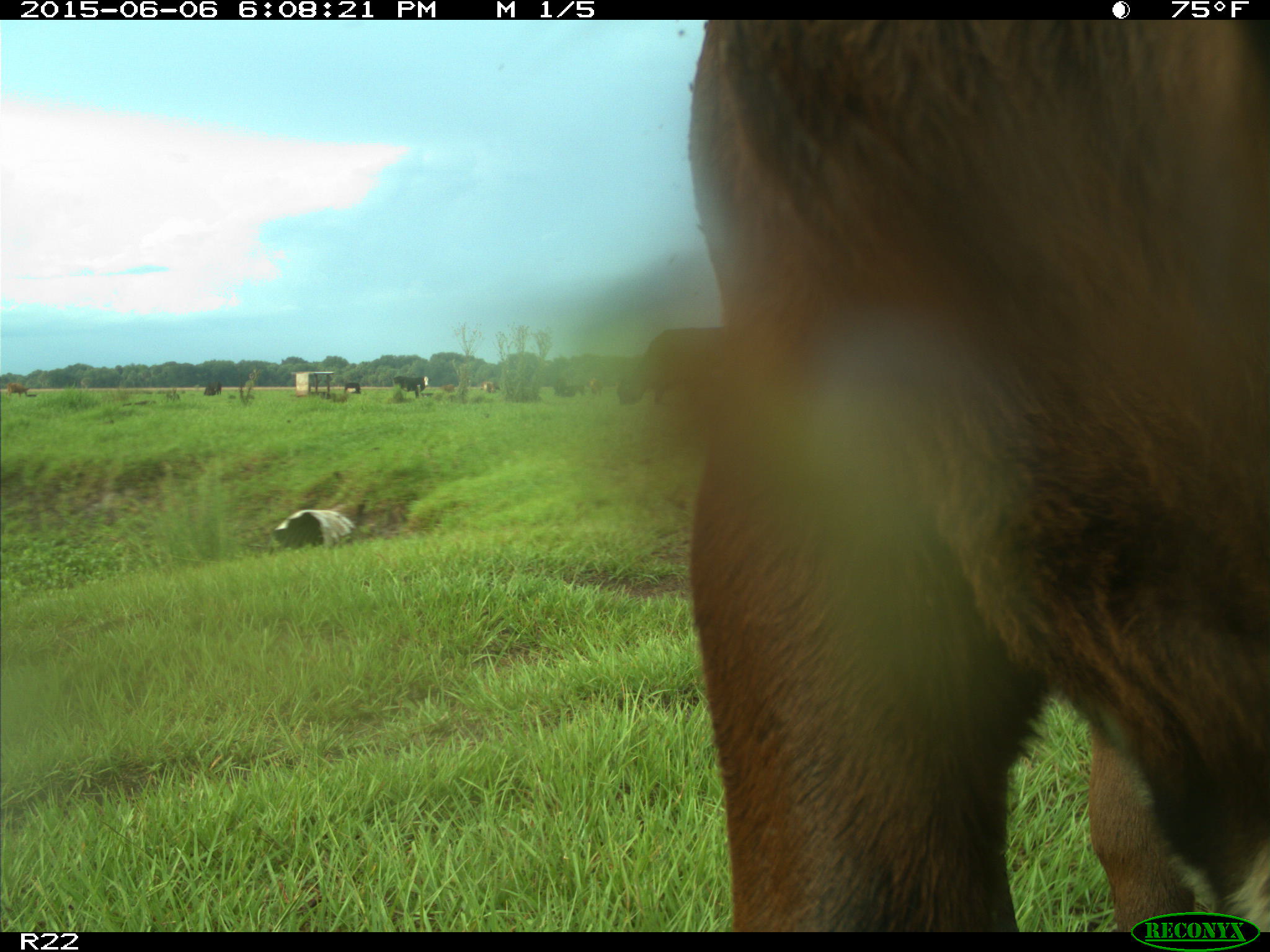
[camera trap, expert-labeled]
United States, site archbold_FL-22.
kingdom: Animalia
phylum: Chordata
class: Mammalia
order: Artiodactyla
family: Bovidae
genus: Bos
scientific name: Bos taurus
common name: domestic cow